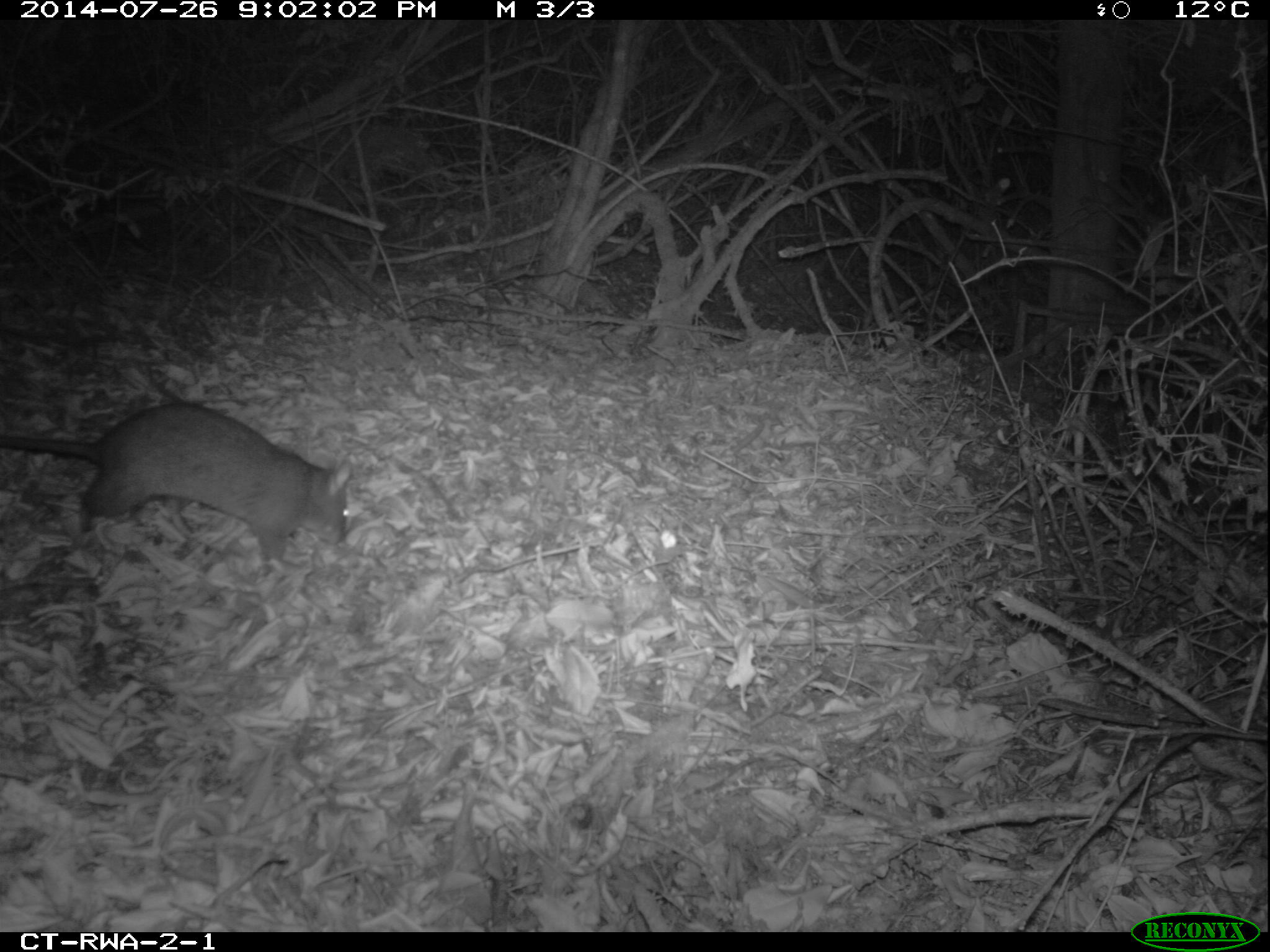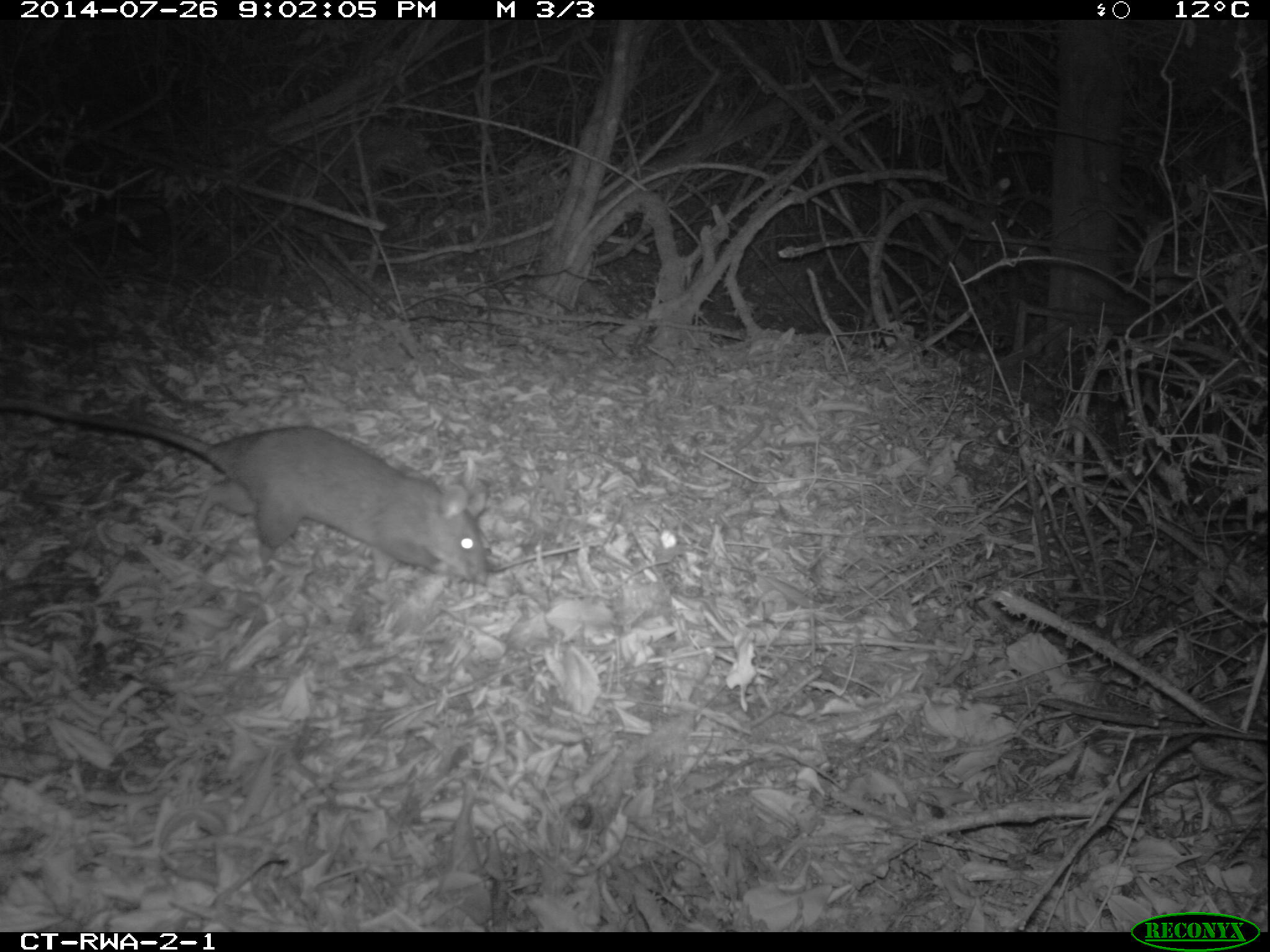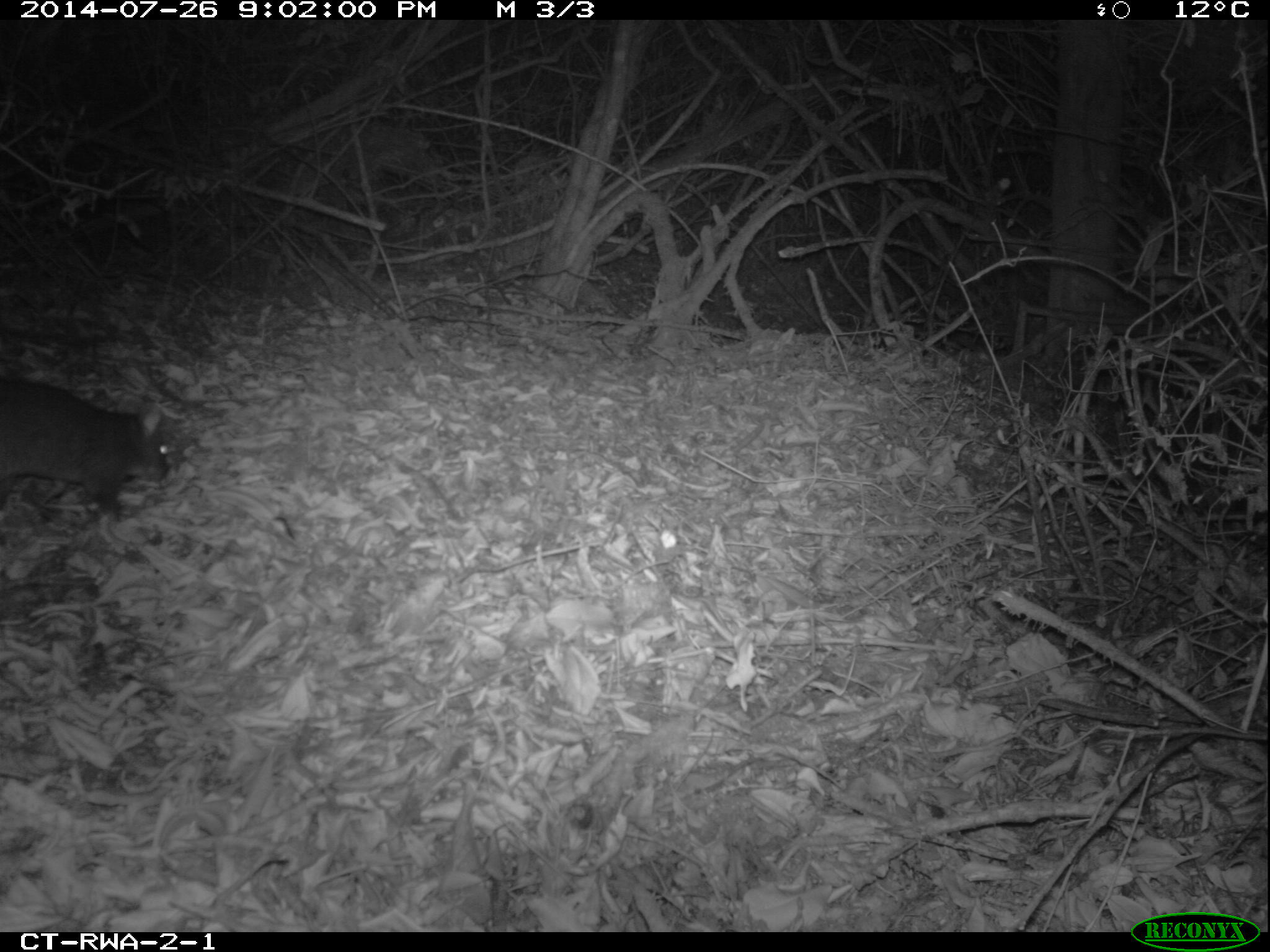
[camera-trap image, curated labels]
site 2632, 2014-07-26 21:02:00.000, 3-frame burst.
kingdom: Animalia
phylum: Chordata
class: Mammalia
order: Rodentia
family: Nesomyidae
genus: Cricetomys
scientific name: Cricetomys gambianus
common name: african giant pouched rat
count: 1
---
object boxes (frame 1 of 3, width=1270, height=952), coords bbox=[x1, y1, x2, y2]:
cricetomys gambianus: bbox=[0, 400, 354, 576]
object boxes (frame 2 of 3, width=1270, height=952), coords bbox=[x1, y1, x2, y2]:
cricetomys gambianus: bbox=[0, 392, 488, 583]